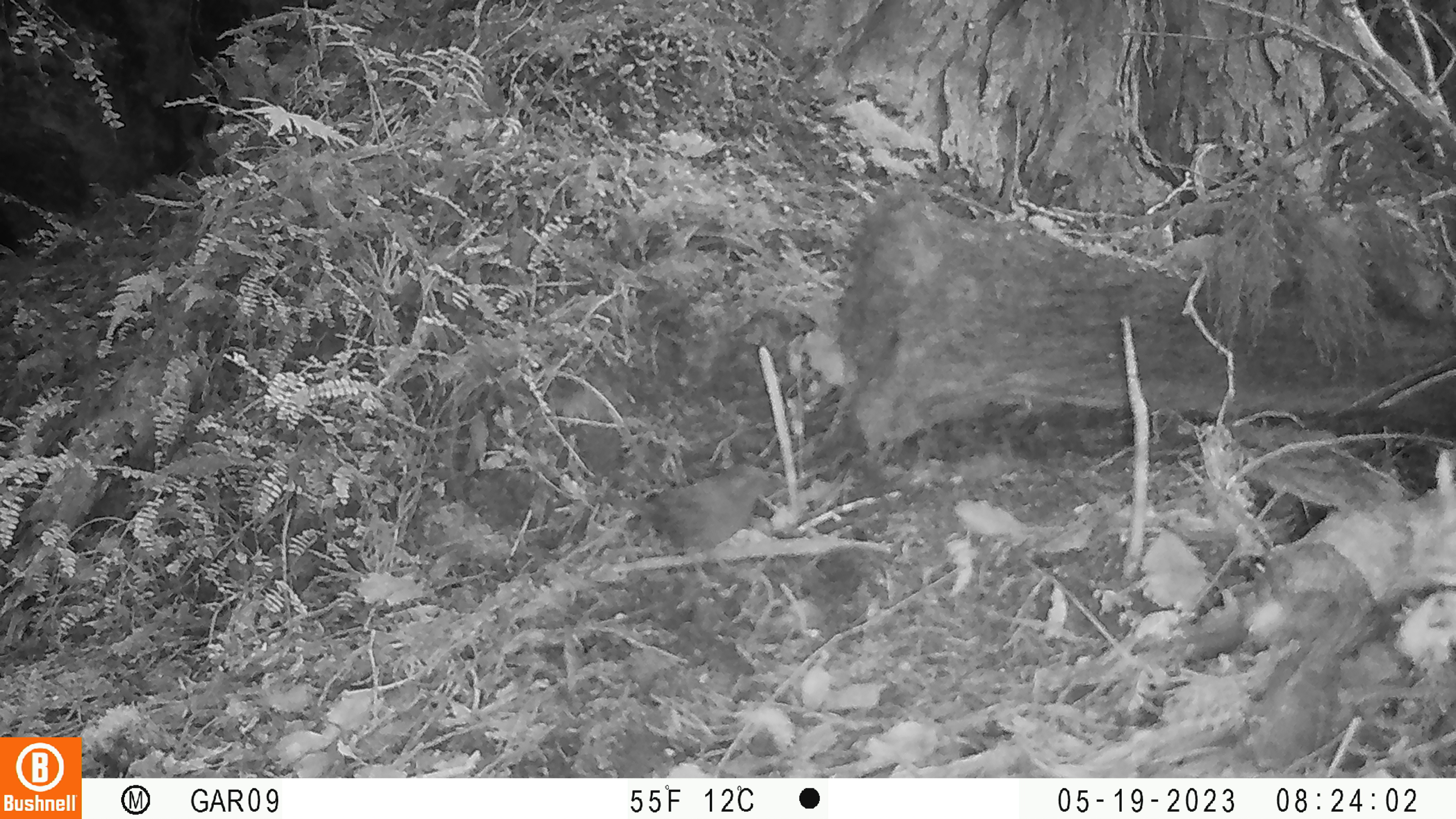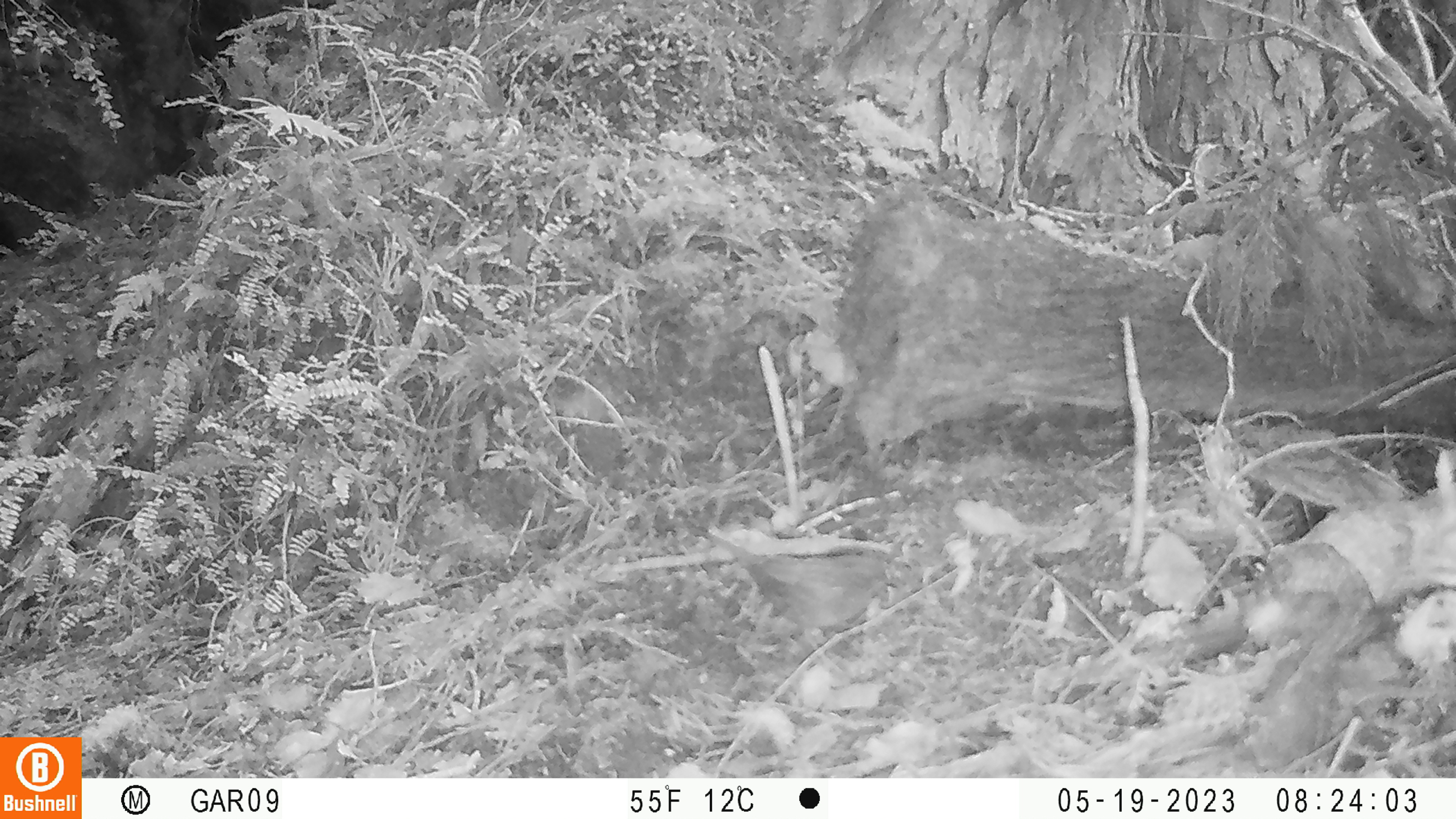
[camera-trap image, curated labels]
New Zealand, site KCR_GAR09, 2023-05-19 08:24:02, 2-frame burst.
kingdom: Animalia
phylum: Chordata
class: Aves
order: Passeriformes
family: Prunellidae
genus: Prunella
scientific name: Prunella modularis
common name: dunnock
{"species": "dunnock (Prunella modularis)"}